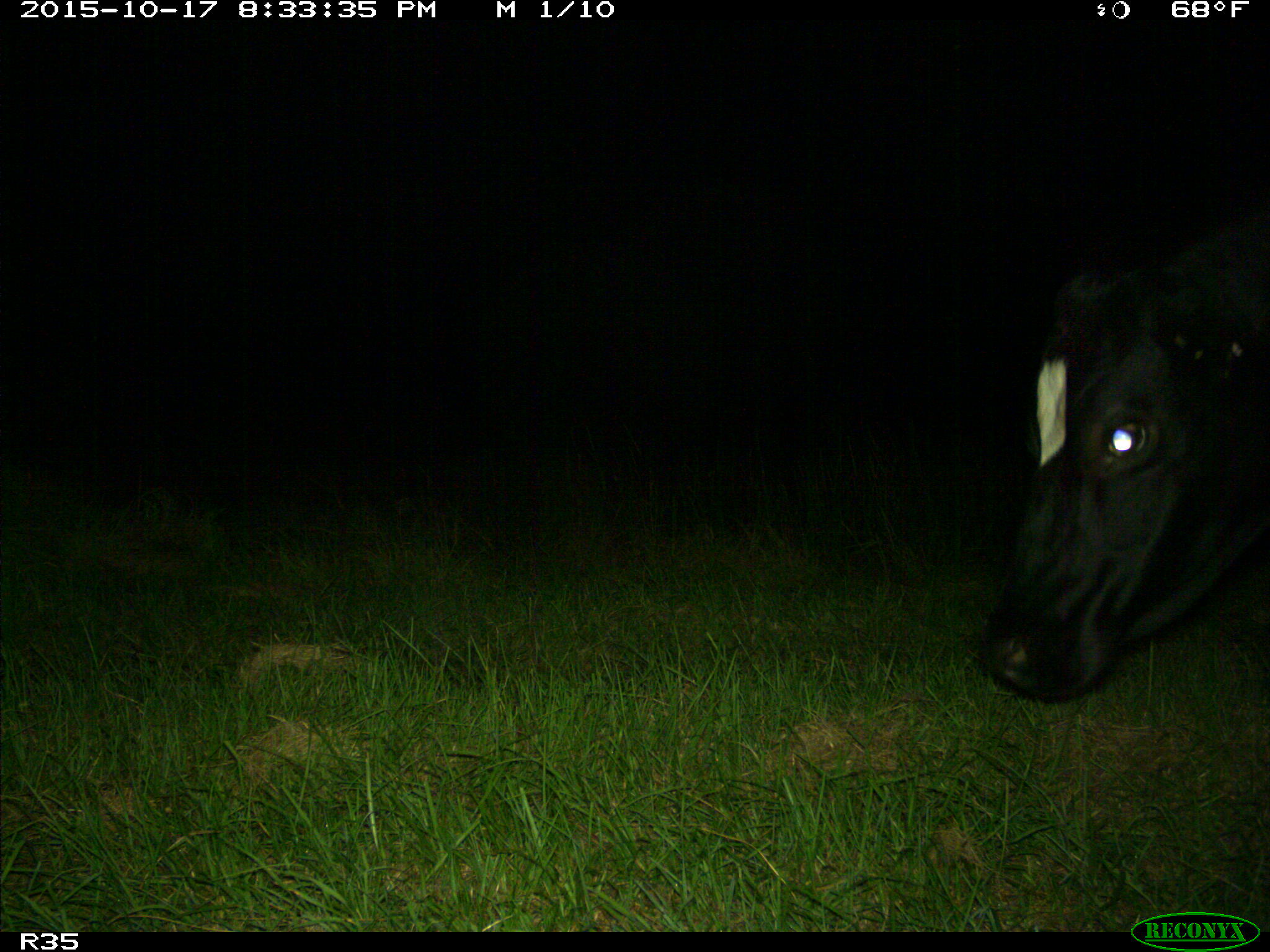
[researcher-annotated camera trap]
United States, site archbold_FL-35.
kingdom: Animalia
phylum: Chordata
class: Mammalia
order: Artiodactyla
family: Bovidae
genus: Bos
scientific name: Bos taurus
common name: domestic cow